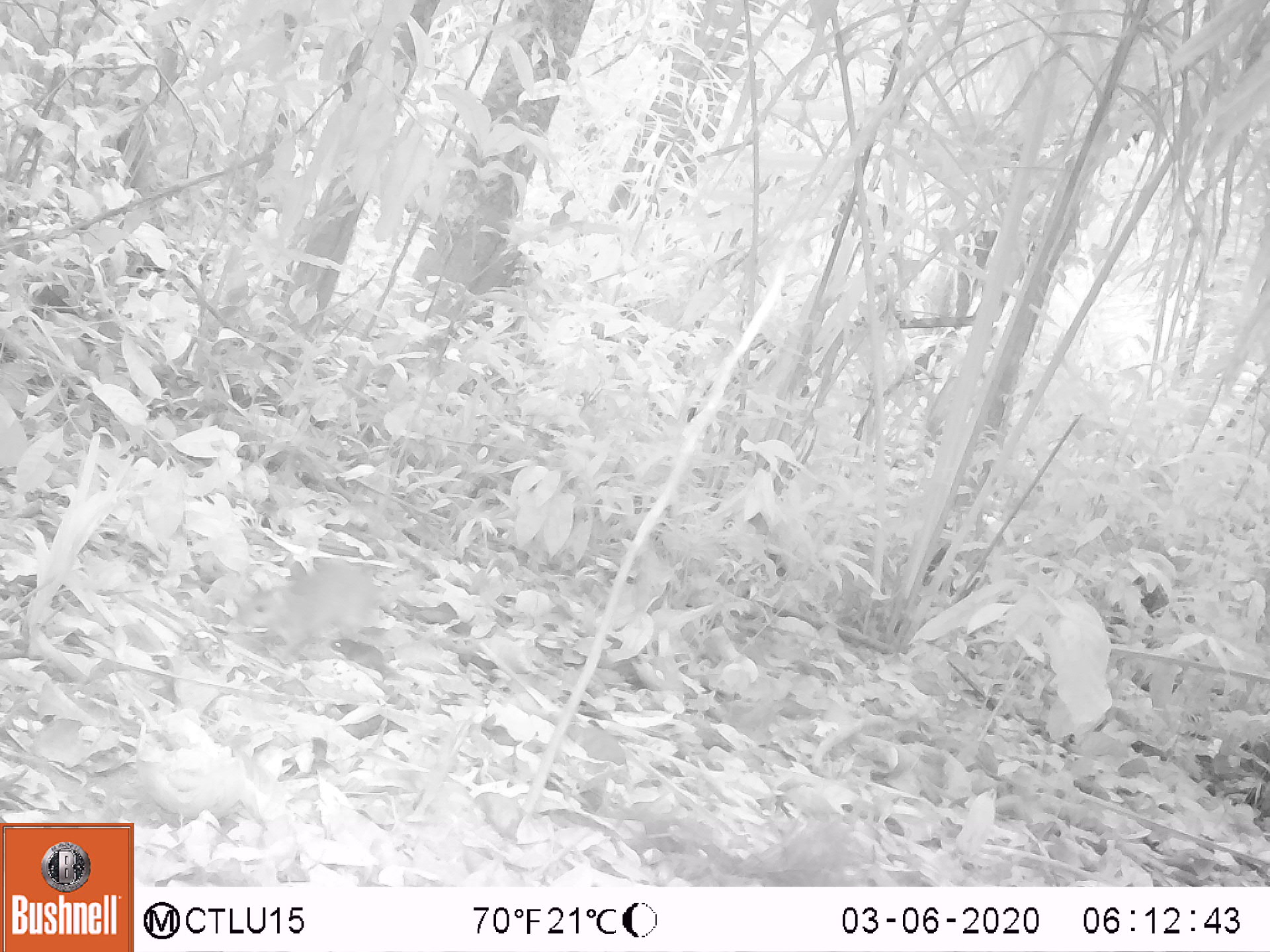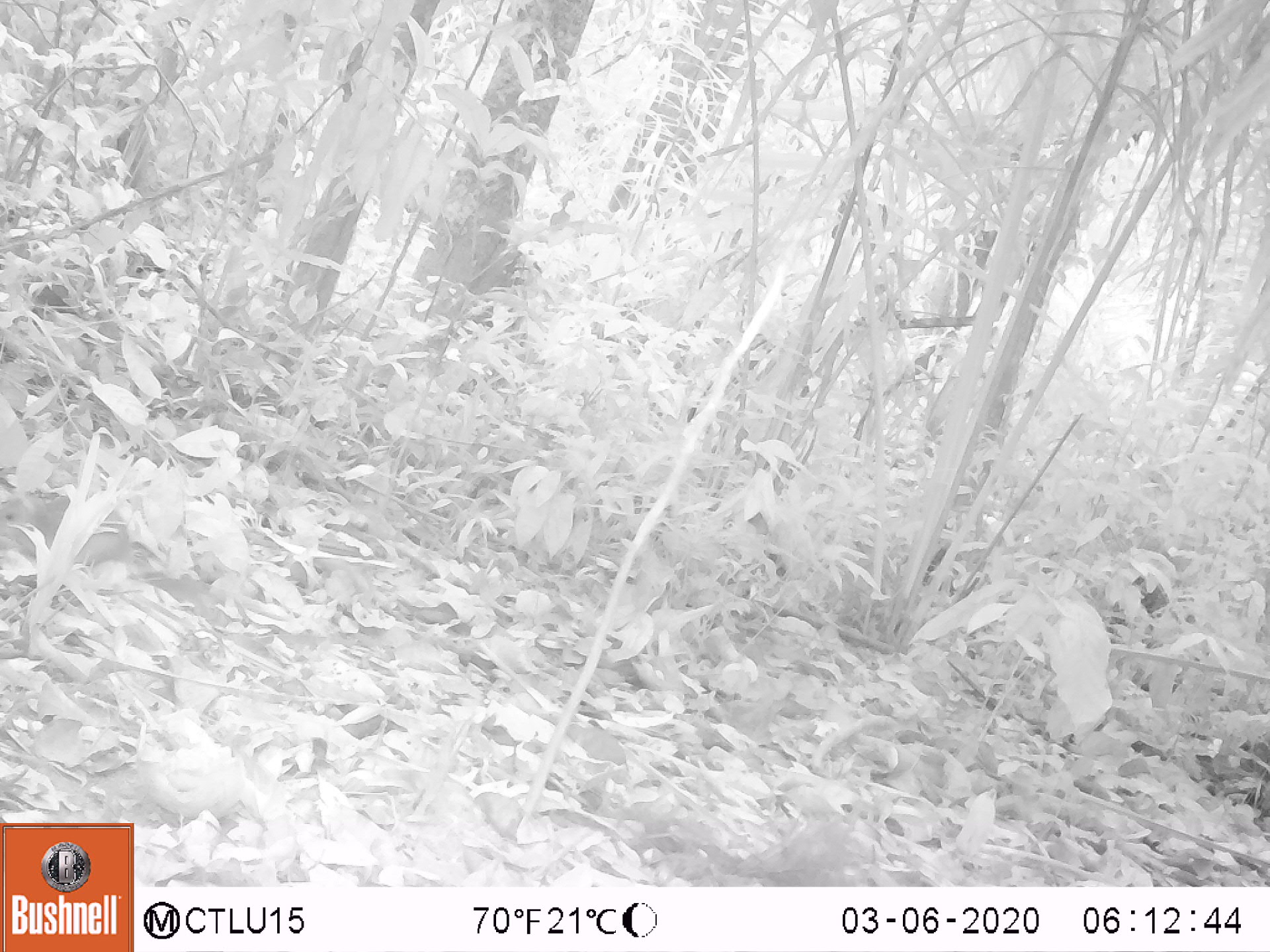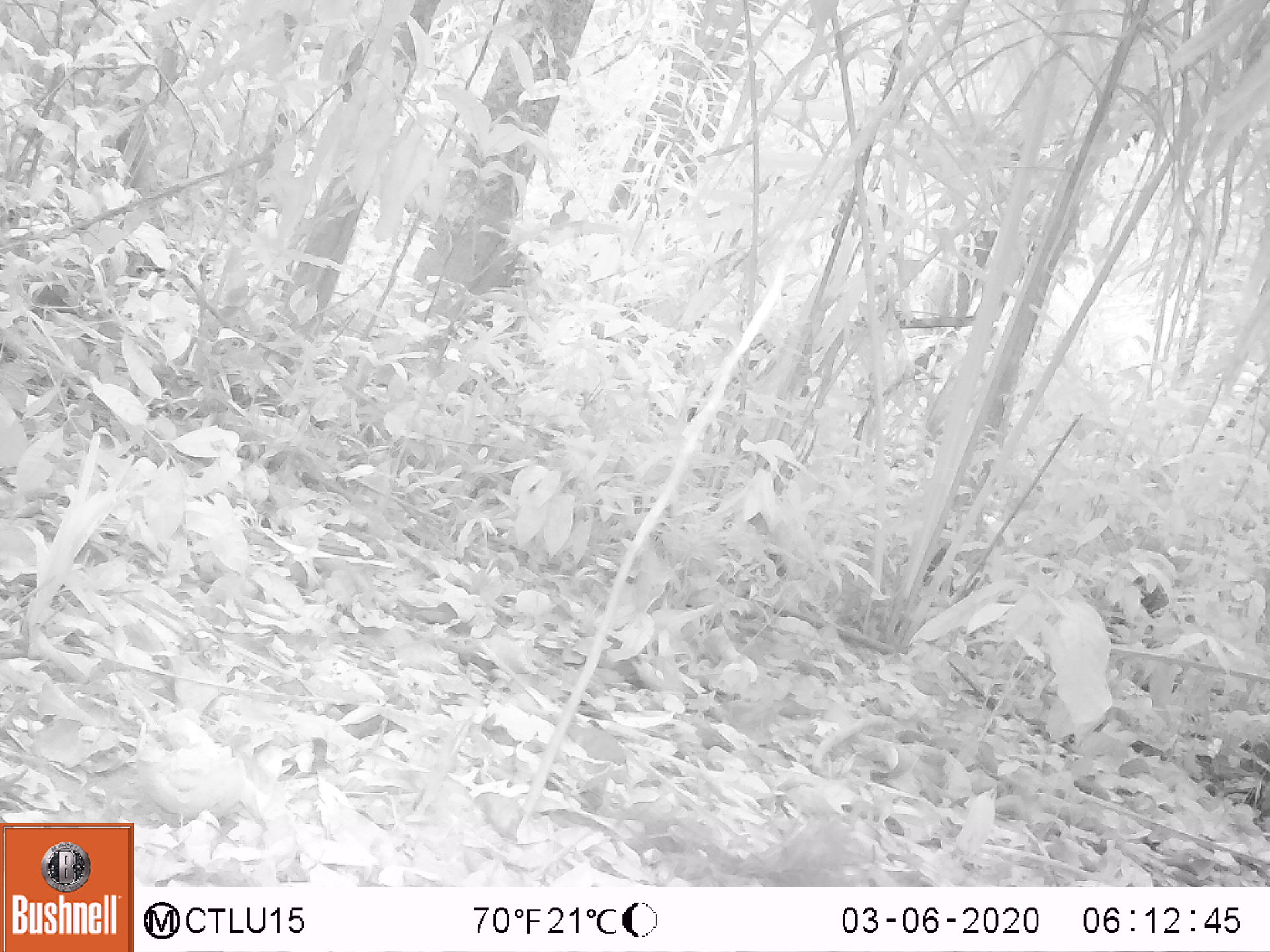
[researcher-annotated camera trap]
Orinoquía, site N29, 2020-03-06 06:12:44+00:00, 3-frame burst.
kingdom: Animalia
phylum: Chordata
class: Mammalia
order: Rodentia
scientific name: Rodentia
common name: rodent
Rodent (Rodentia).